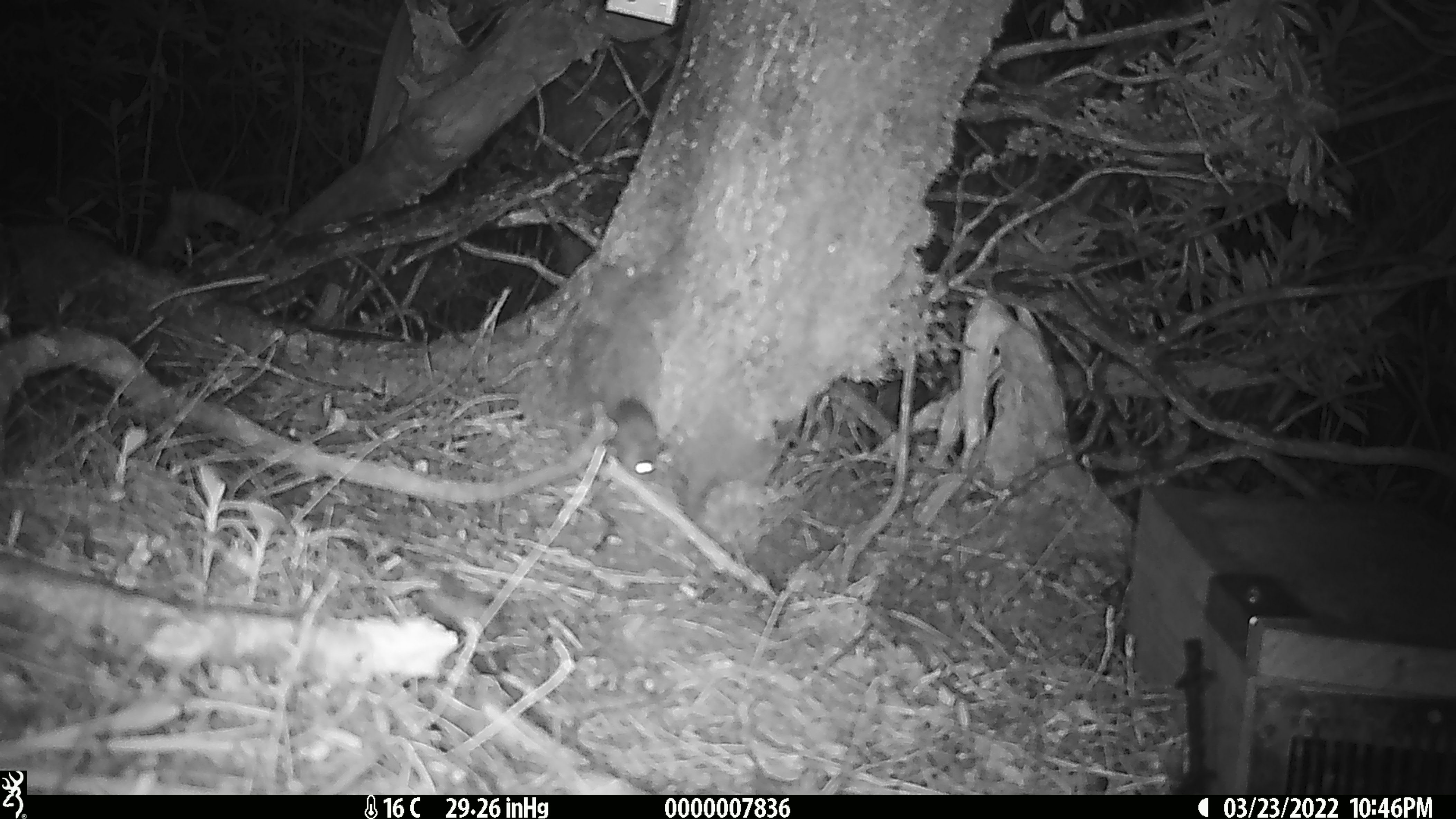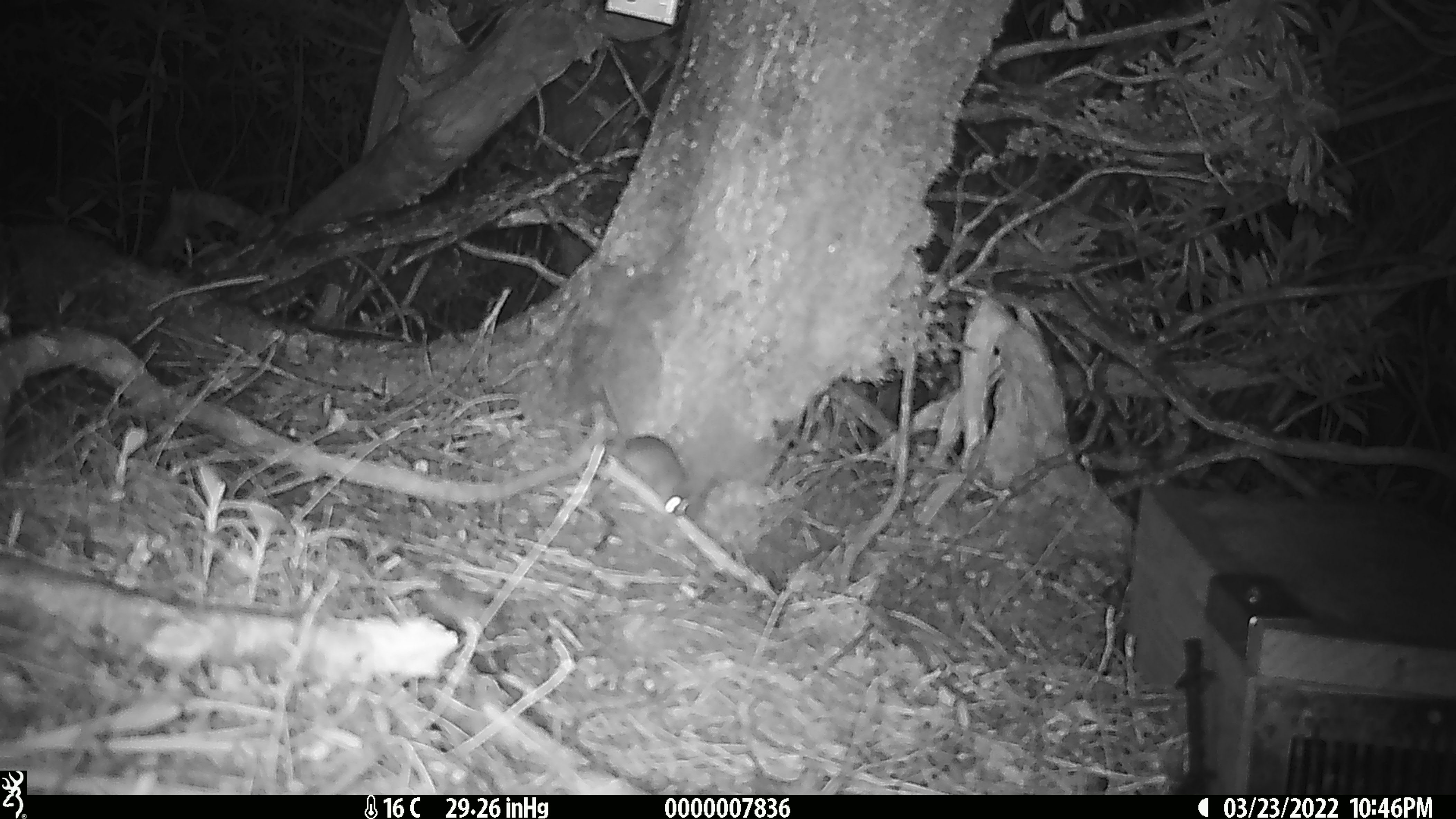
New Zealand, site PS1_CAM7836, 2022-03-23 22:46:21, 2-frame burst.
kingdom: Animalia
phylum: Chordata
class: Mammalia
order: Rodentia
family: Muridae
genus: Mus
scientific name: Mus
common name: mouse